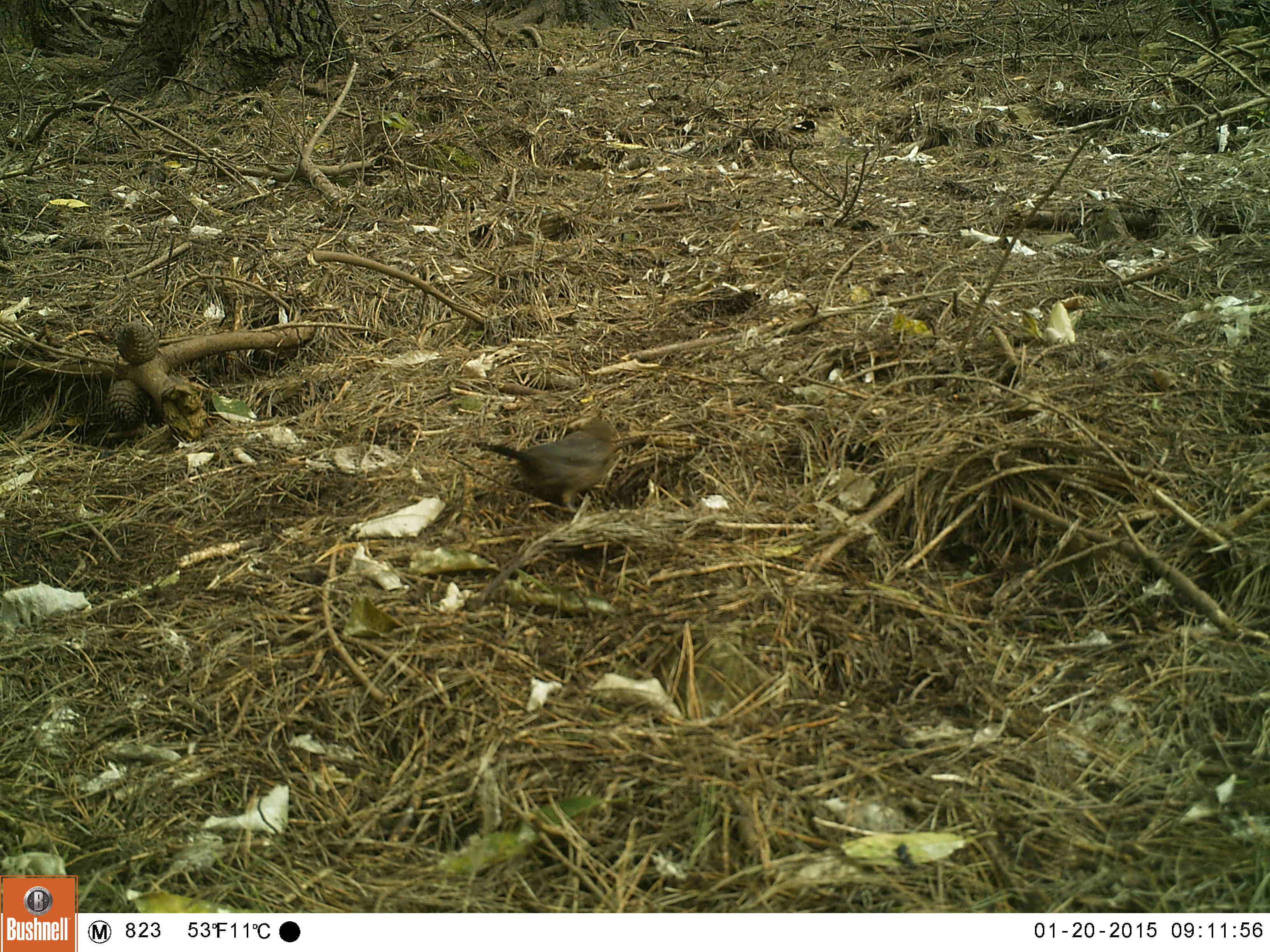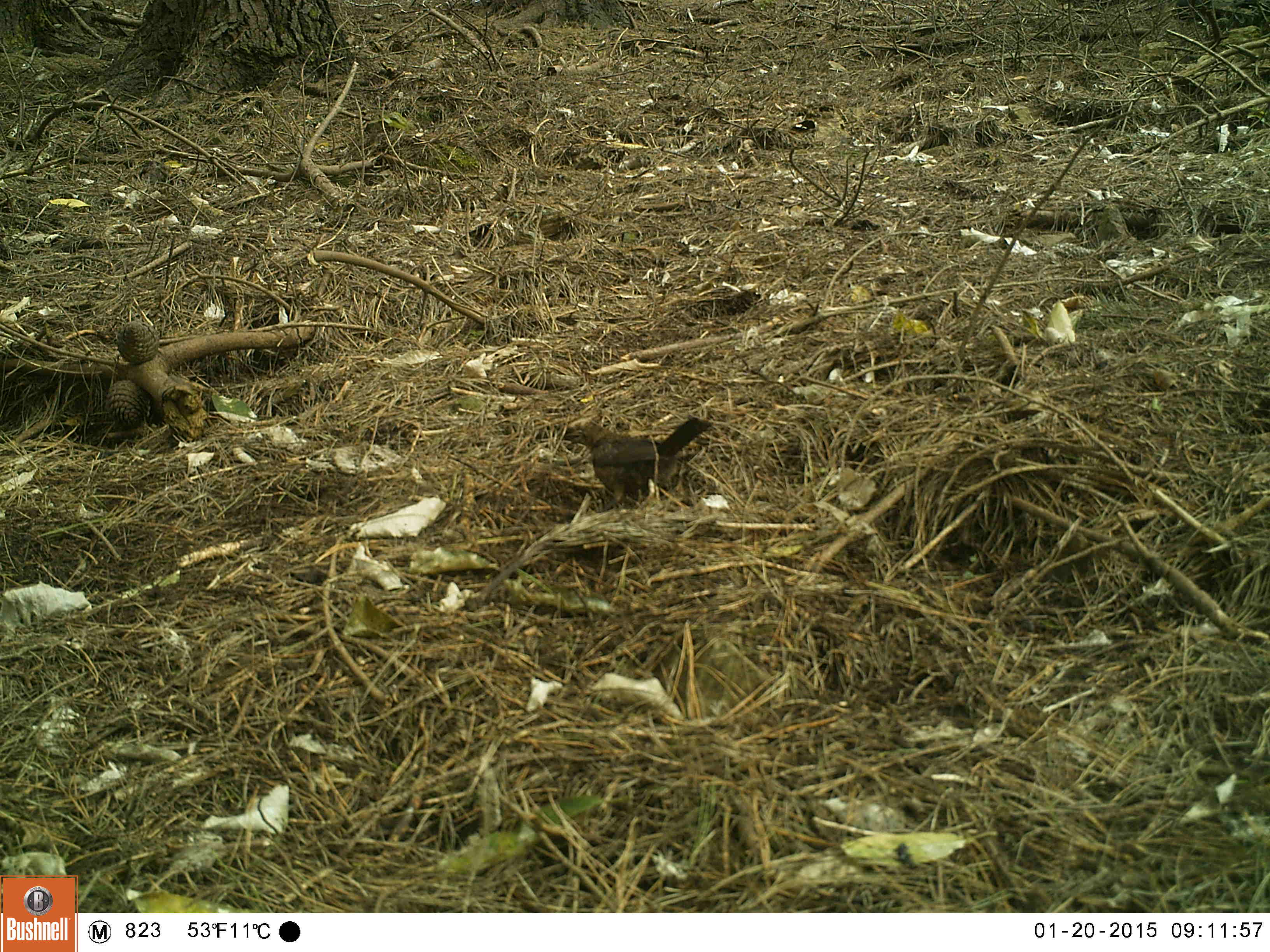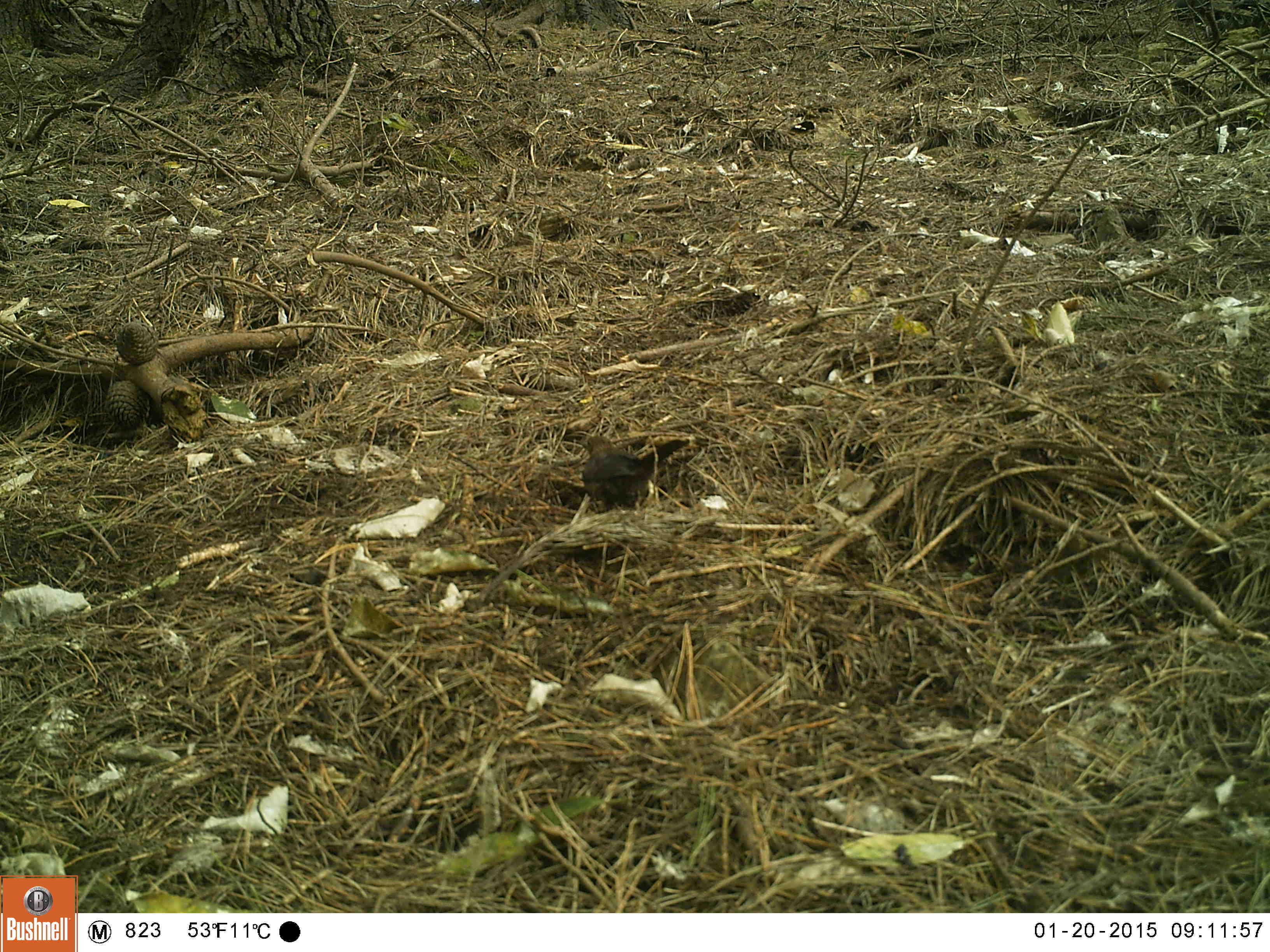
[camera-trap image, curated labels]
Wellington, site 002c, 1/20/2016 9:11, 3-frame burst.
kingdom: Animalia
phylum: Chordata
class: Aves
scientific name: Aves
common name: bird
Bird (Aves).